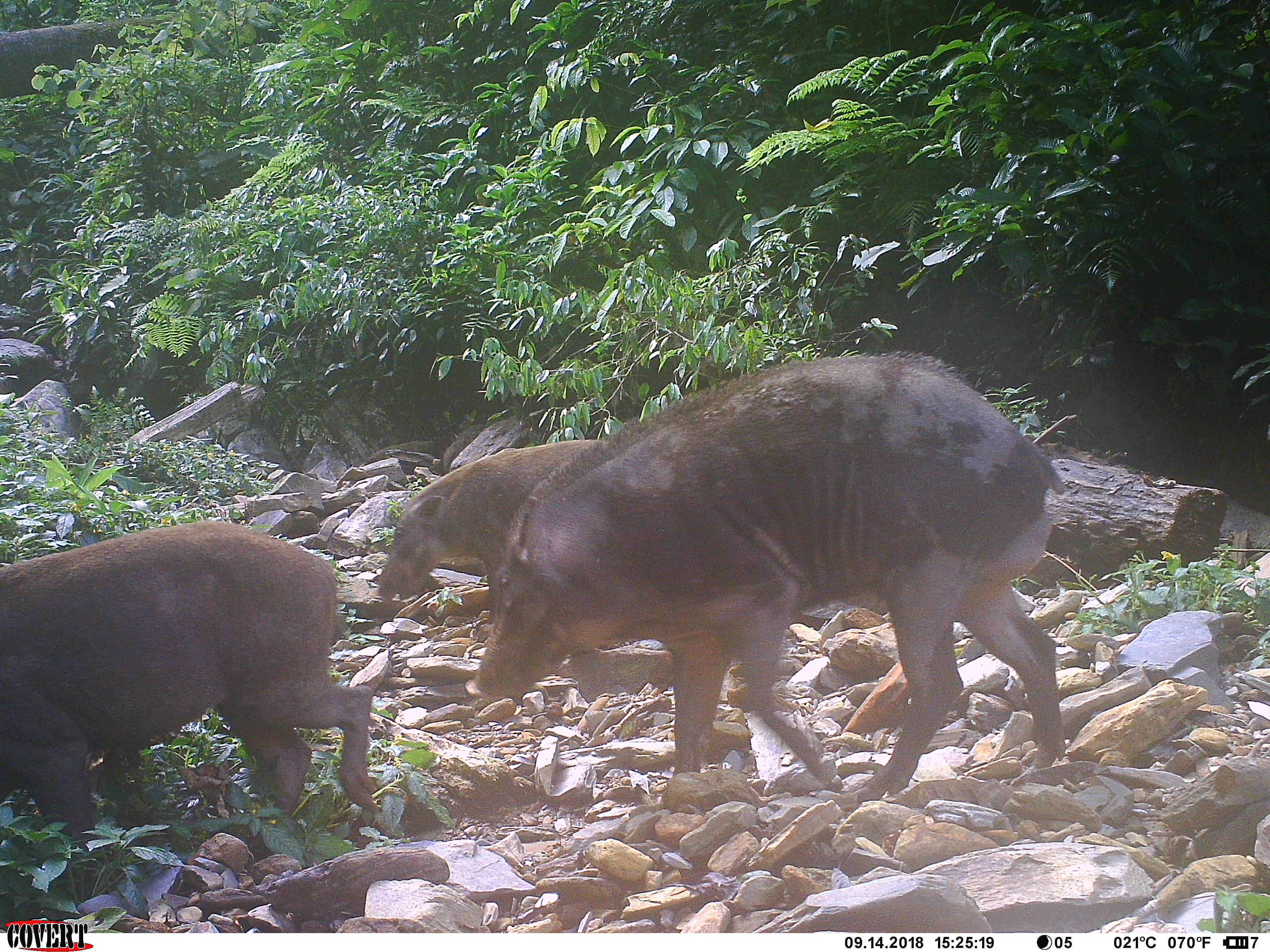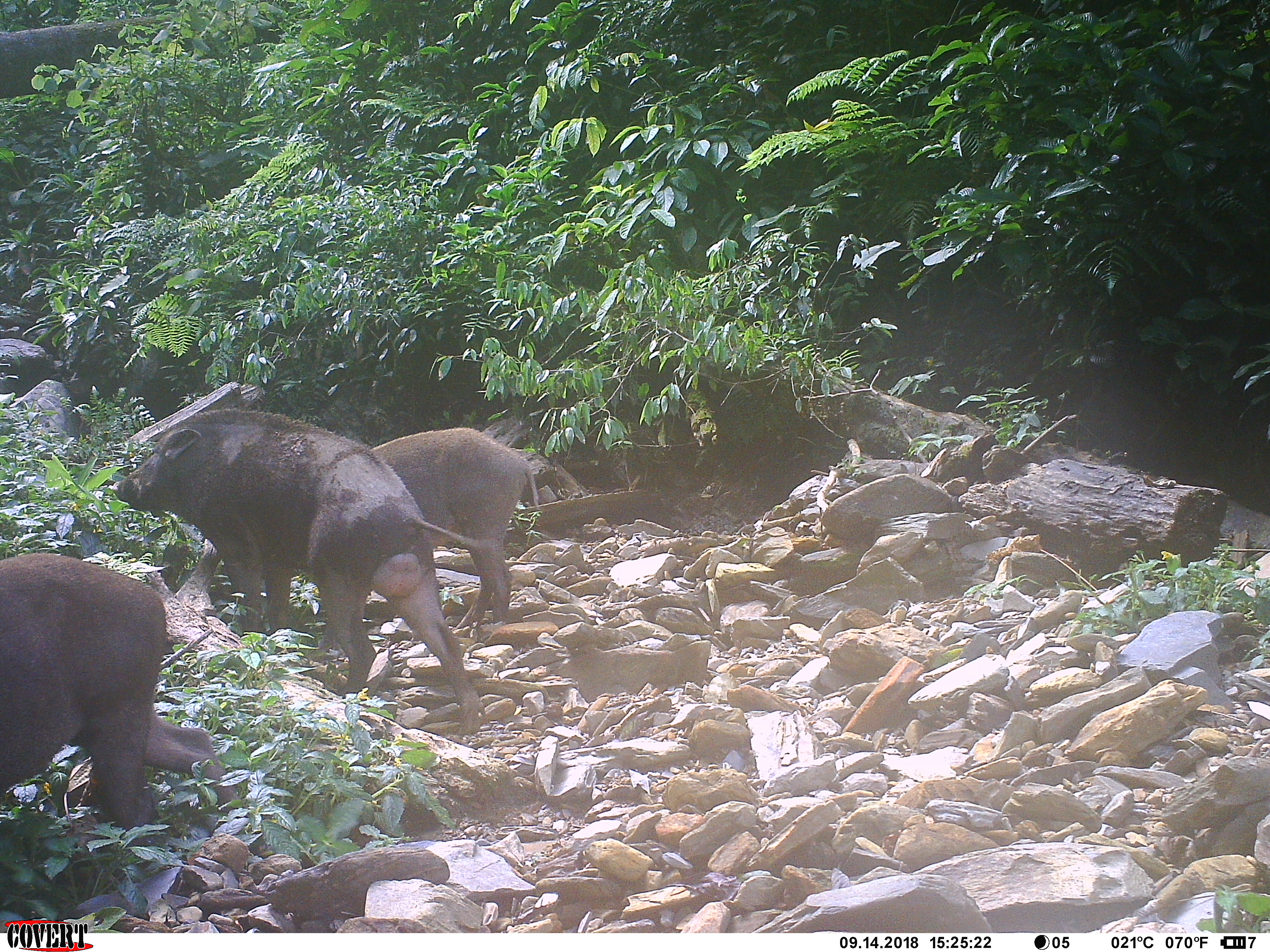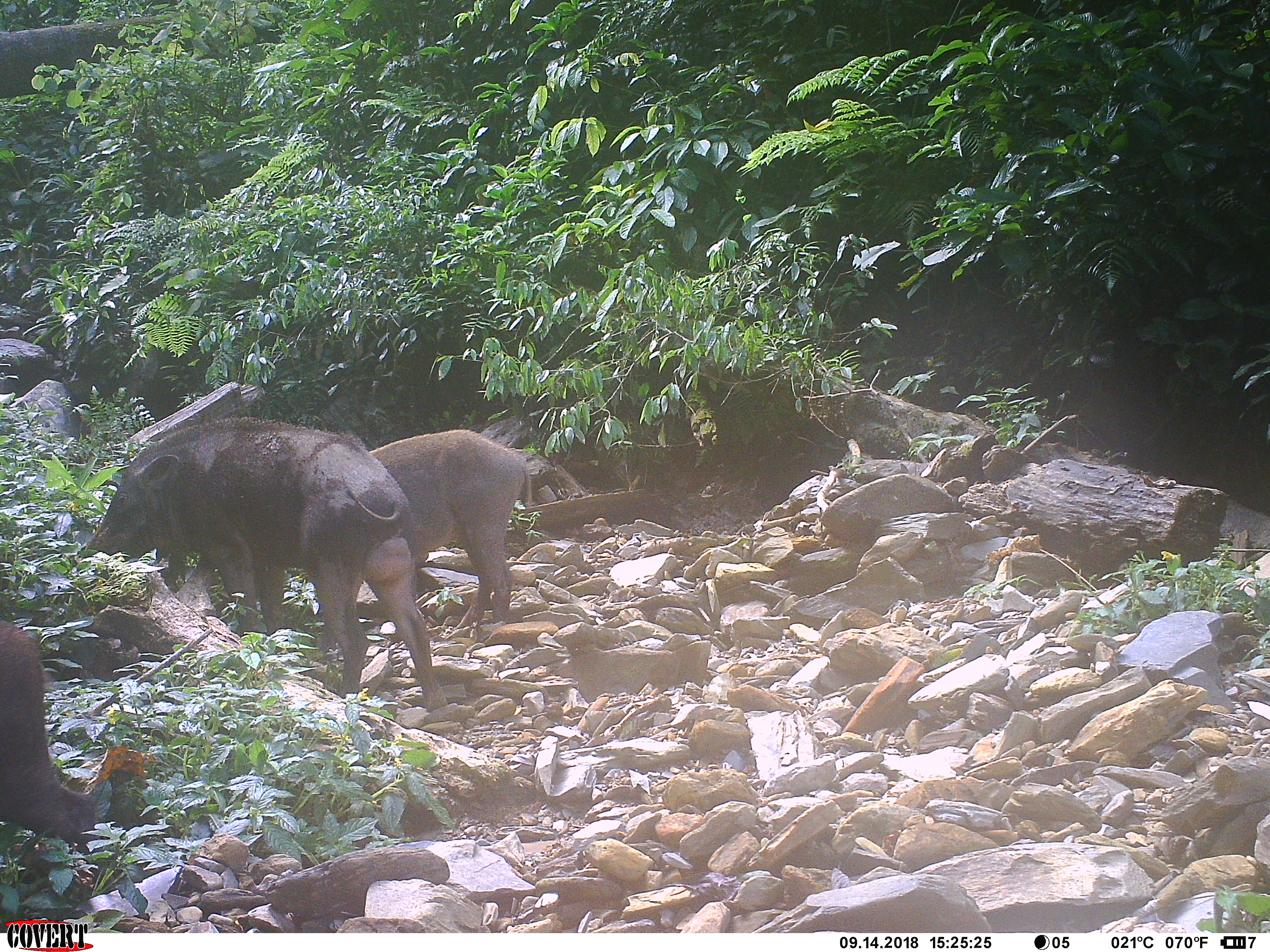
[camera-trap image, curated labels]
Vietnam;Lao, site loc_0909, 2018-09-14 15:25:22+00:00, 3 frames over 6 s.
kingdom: Animalia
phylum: Chordata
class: Mammalia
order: Artiodactyla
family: Suidae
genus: Sus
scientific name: Sus scrofa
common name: eurasian wild pig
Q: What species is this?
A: Eurasian wild pig (Sus scrofa).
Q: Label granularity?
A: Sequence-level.